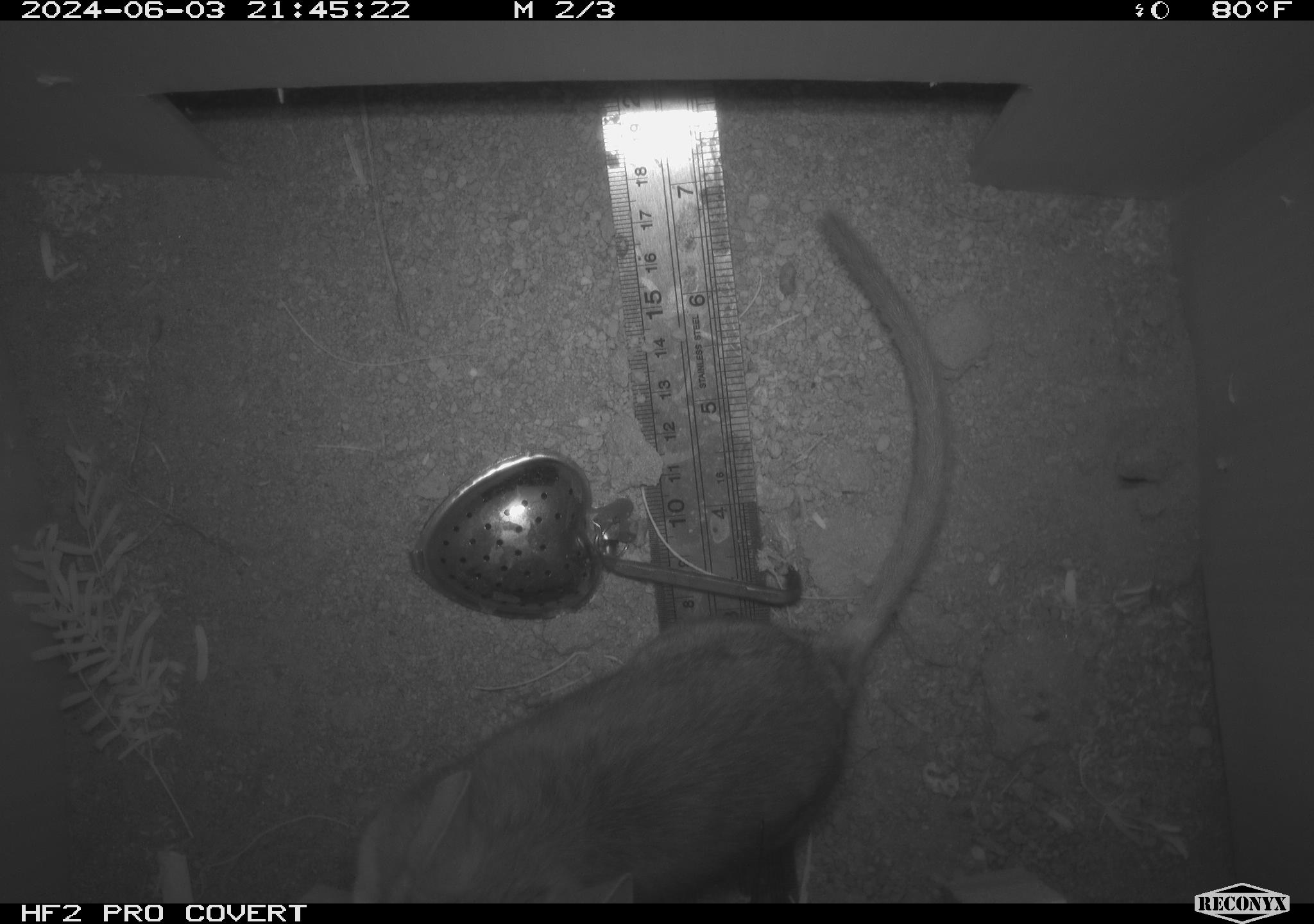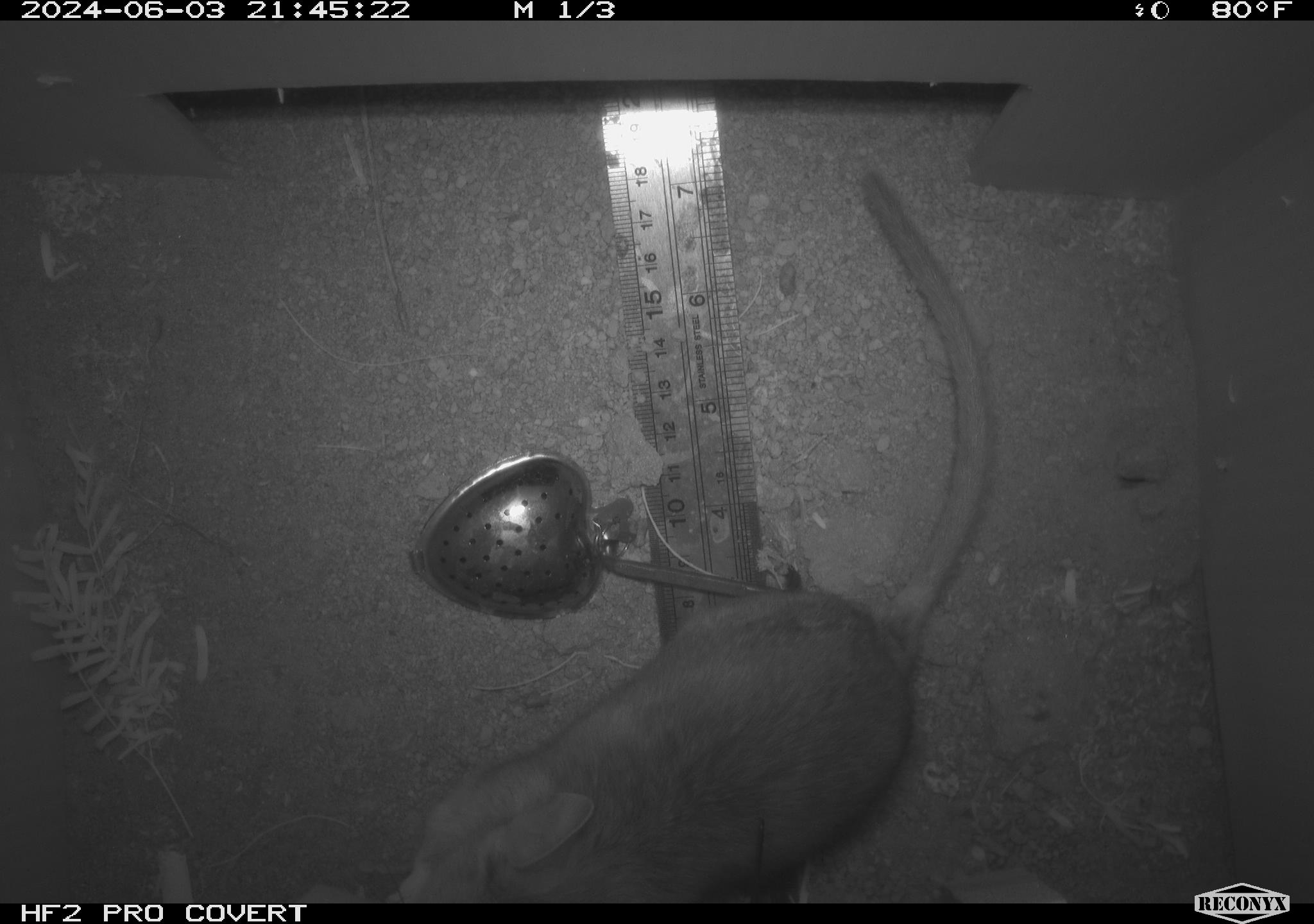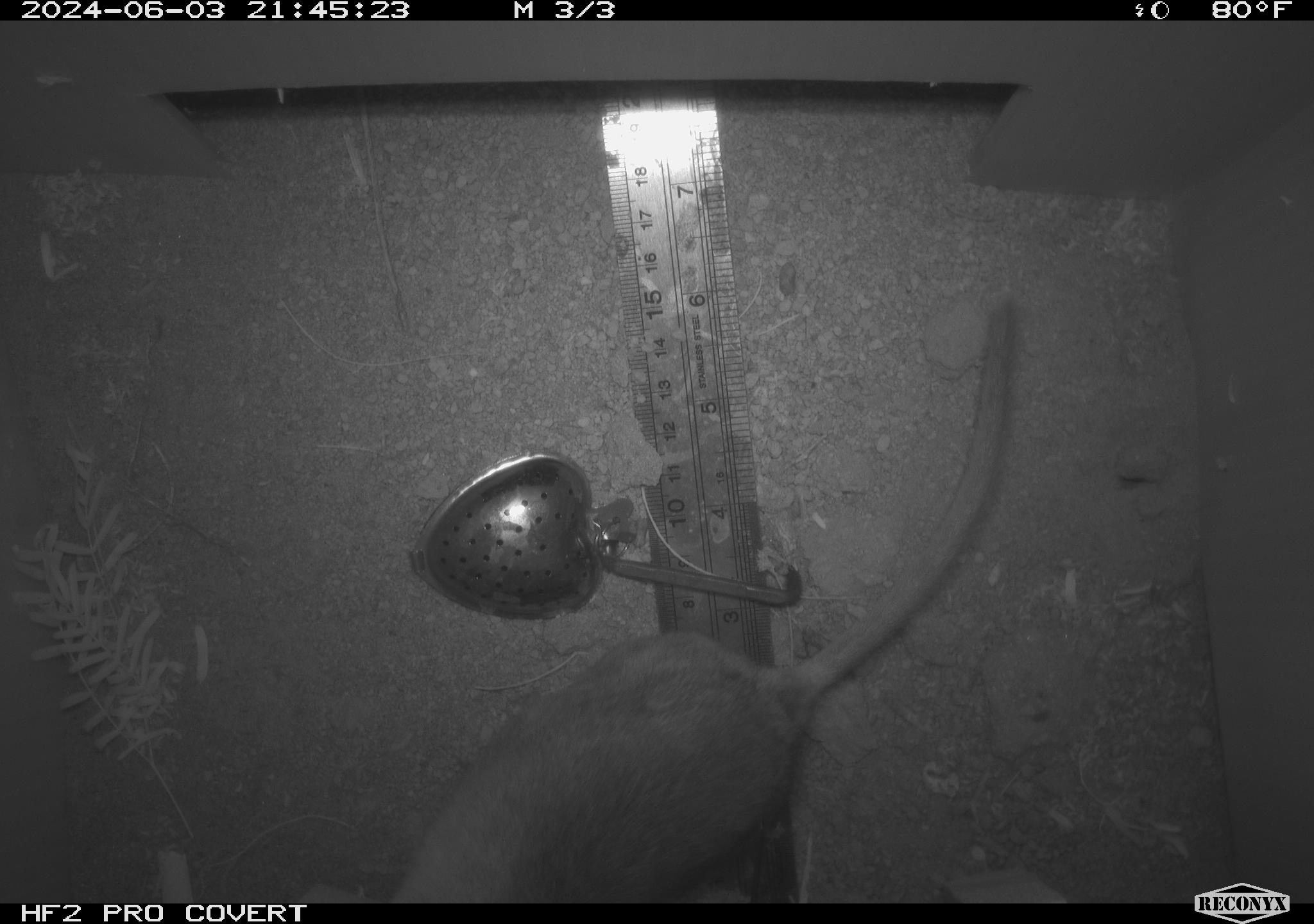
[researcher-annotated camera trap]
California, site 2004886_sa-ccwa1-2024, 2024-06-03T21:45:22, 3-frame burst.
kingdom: Animalia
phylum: Chordata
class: Mammalia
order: Rodentia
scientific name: Rodentia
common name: woodrat or rat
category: woodrat or rat species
Woodrat or rat species (woodrat or rat) (Rodentia).